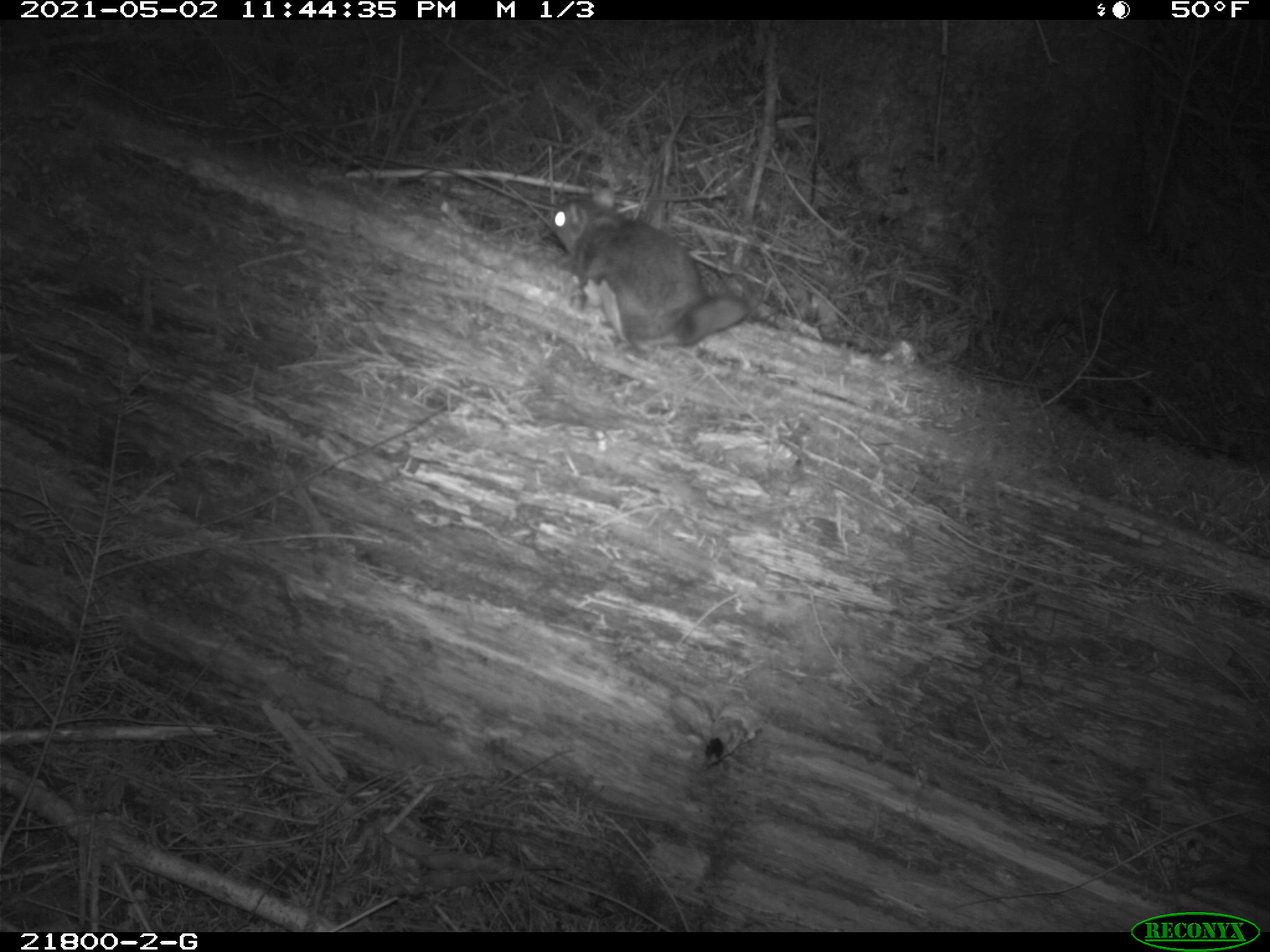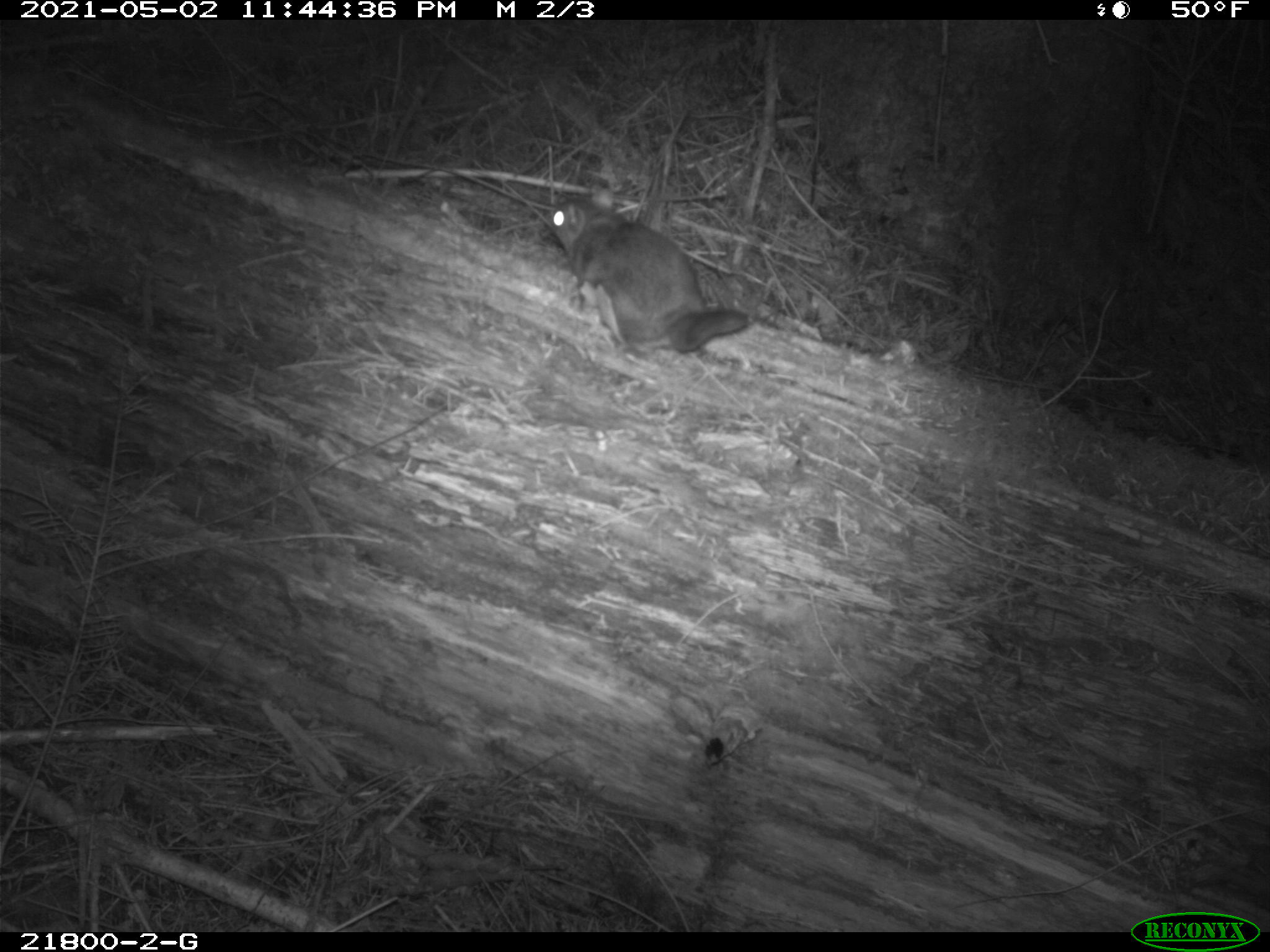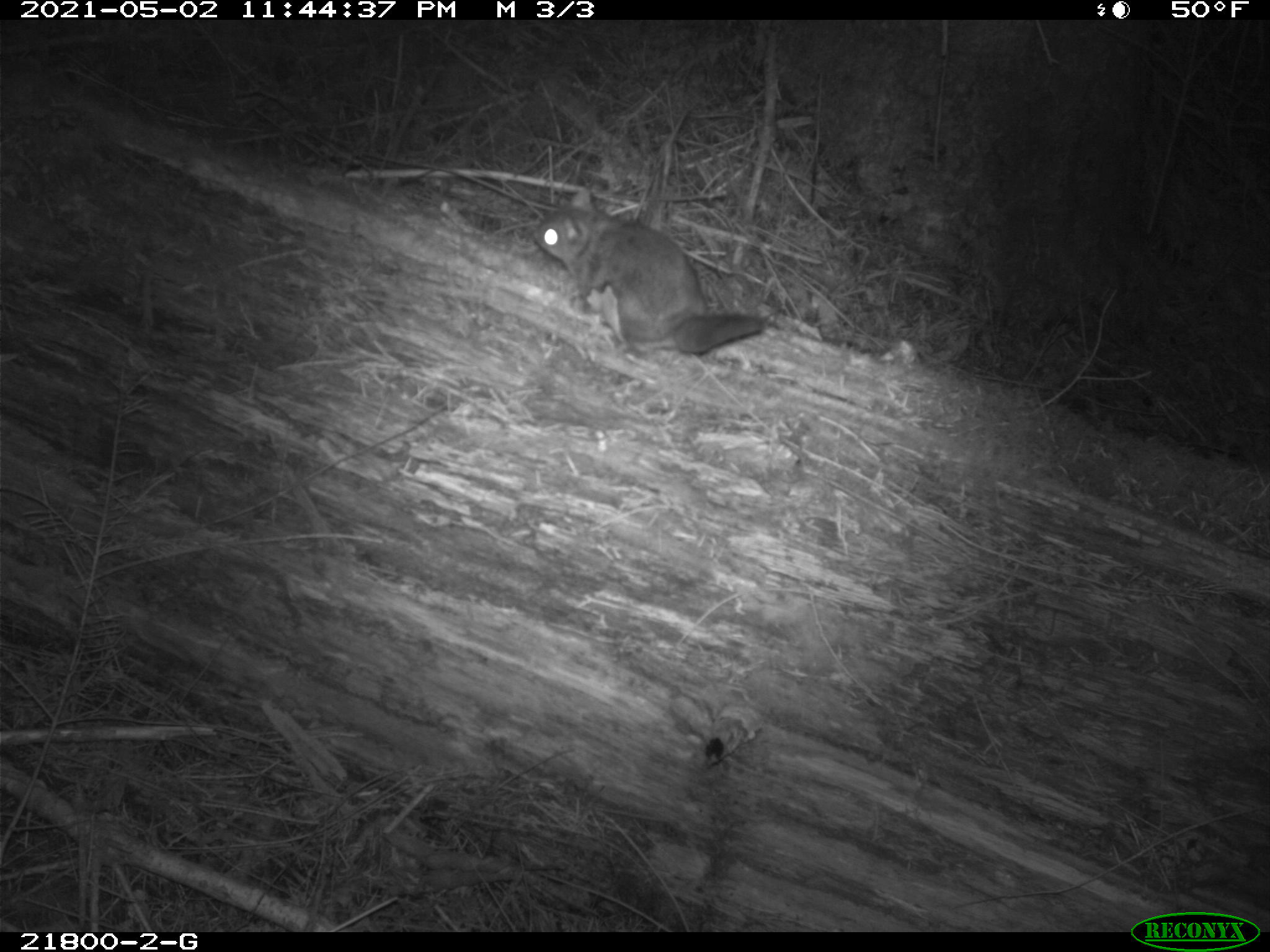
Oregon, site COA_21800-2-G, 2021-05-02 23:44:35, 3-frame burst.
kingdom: Animalia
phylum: Chordata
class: Mammalia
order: Rodentia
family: Sciuridae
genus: Glaucomys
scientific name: Glaucomys oregonensis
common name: humboldt's flying squirrel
Humboldt's flying squirrel (Glaucomys oregonensis).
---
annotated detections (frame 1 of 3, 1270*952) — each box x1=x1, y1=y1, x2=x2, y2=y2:
humboldt's flying squirrel: x1=523, y1=165, x2=759, y2=366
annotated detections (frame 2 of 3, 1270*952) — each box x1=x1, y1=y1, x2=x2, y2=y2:
humboldt's flying squirrel: x1=534, y1=181, x2=764, y2=378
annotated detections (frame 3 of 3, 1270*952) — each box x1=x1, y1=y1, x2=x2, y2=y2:
humboldt's flying squirrel: x1=513, y1=173, x2=773, y2=370